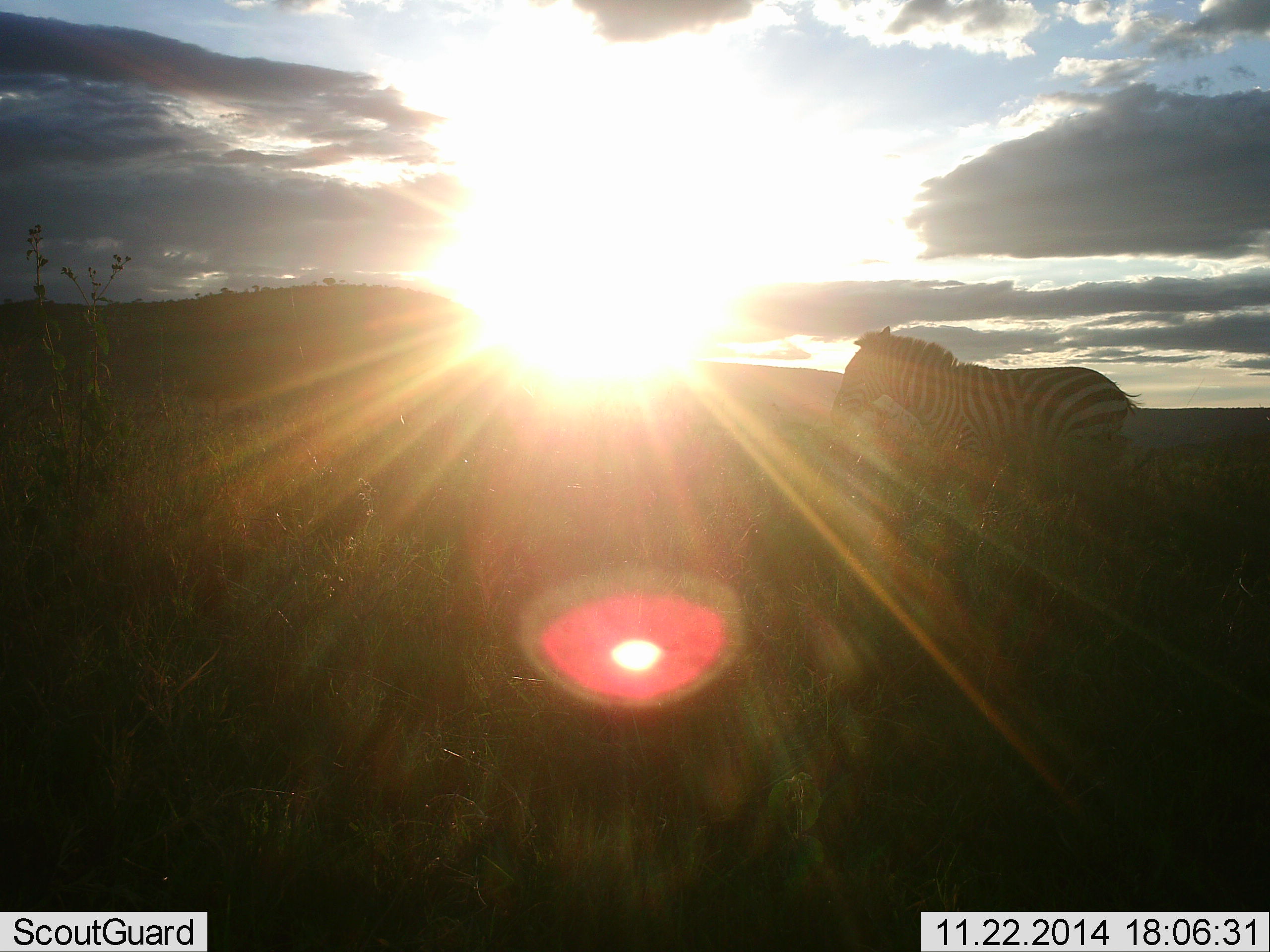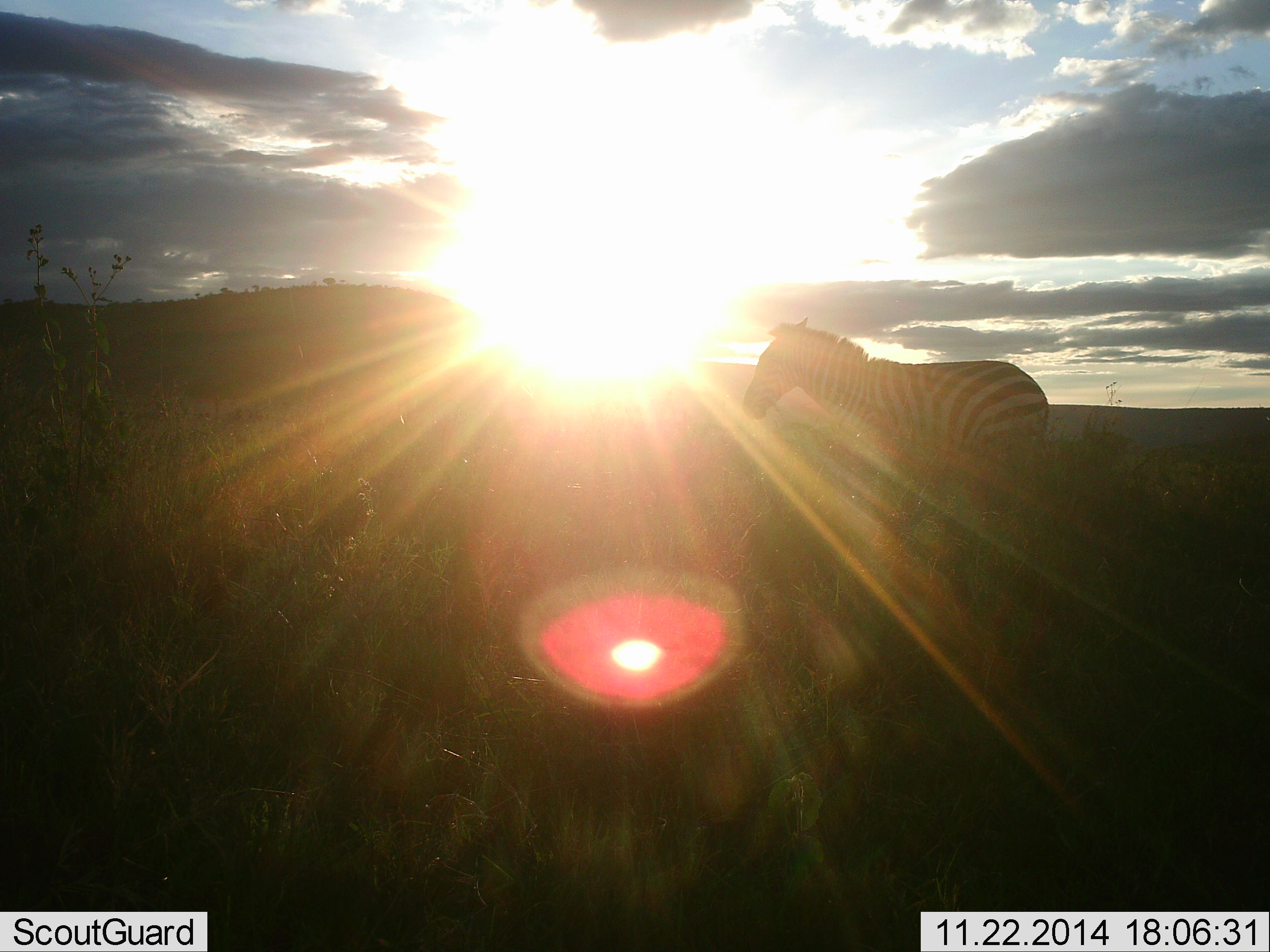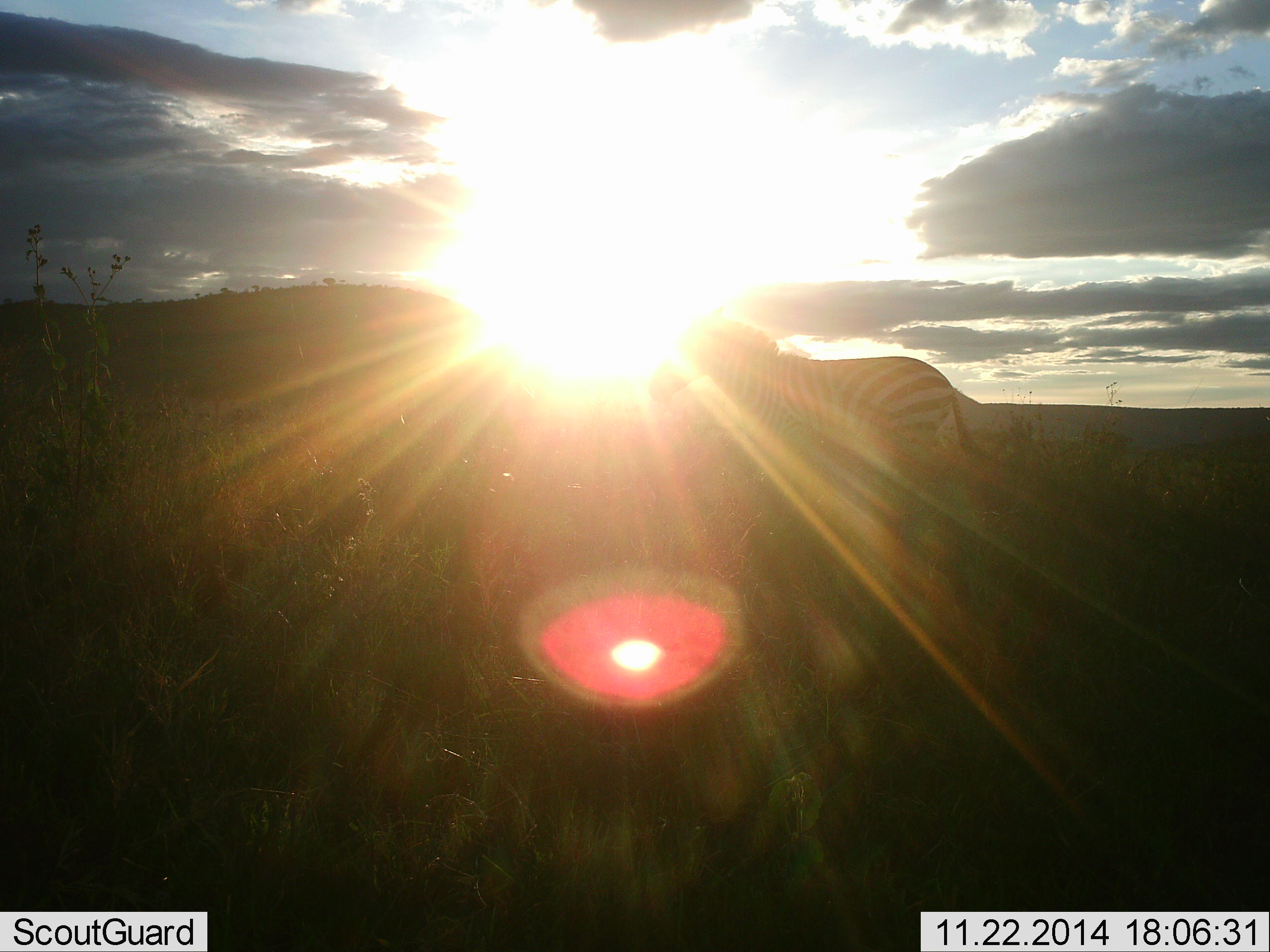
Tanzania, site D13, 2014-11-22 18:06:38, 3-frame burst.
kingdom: Animalia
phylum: Chordata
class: Mammalia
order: Perissodactyla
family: Equidae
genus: Equus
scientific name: Equus quagga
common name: plains zebra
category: zebra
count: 1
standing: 30%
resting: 0%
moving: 70%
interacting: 0%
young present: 0%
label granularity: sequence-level